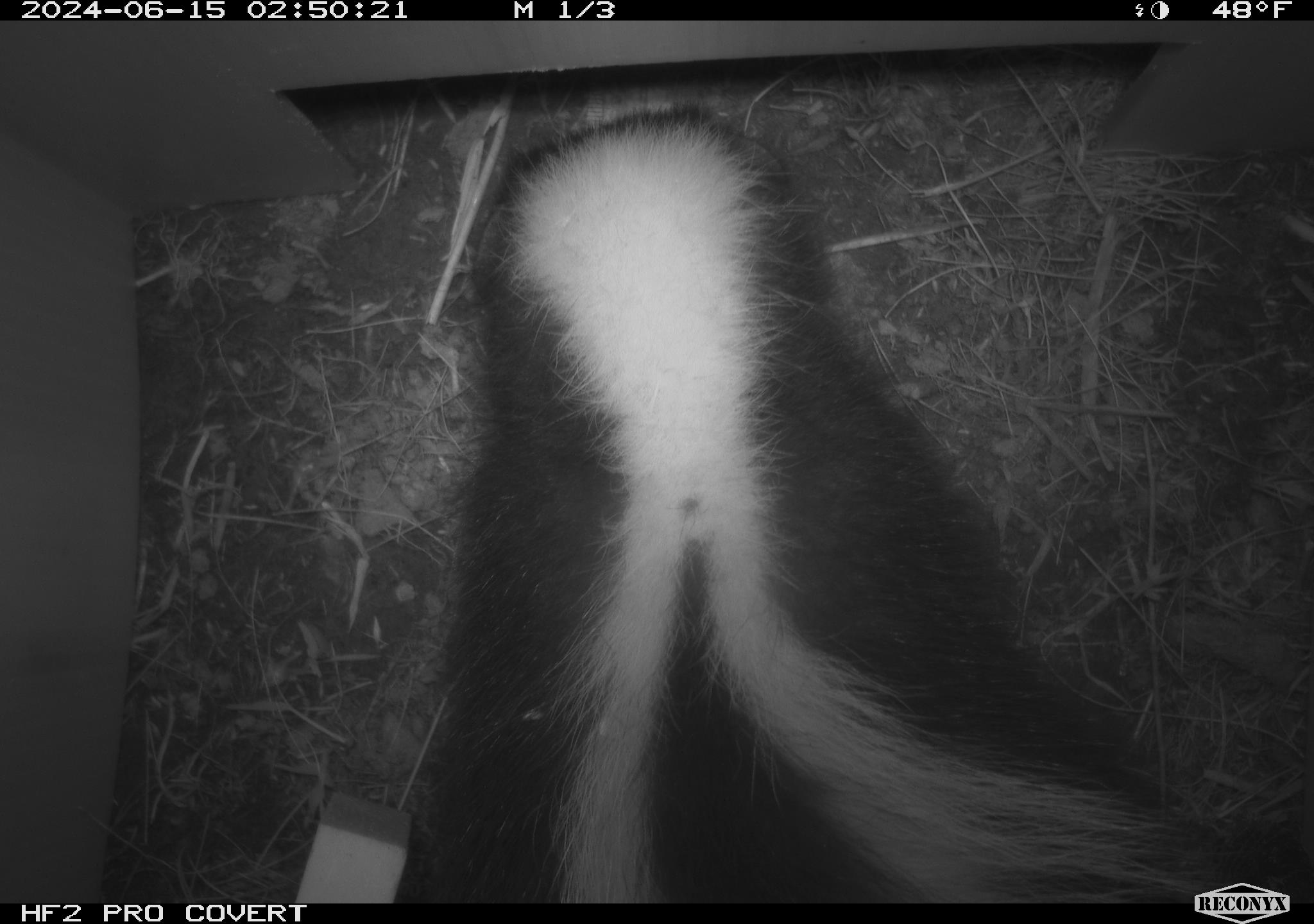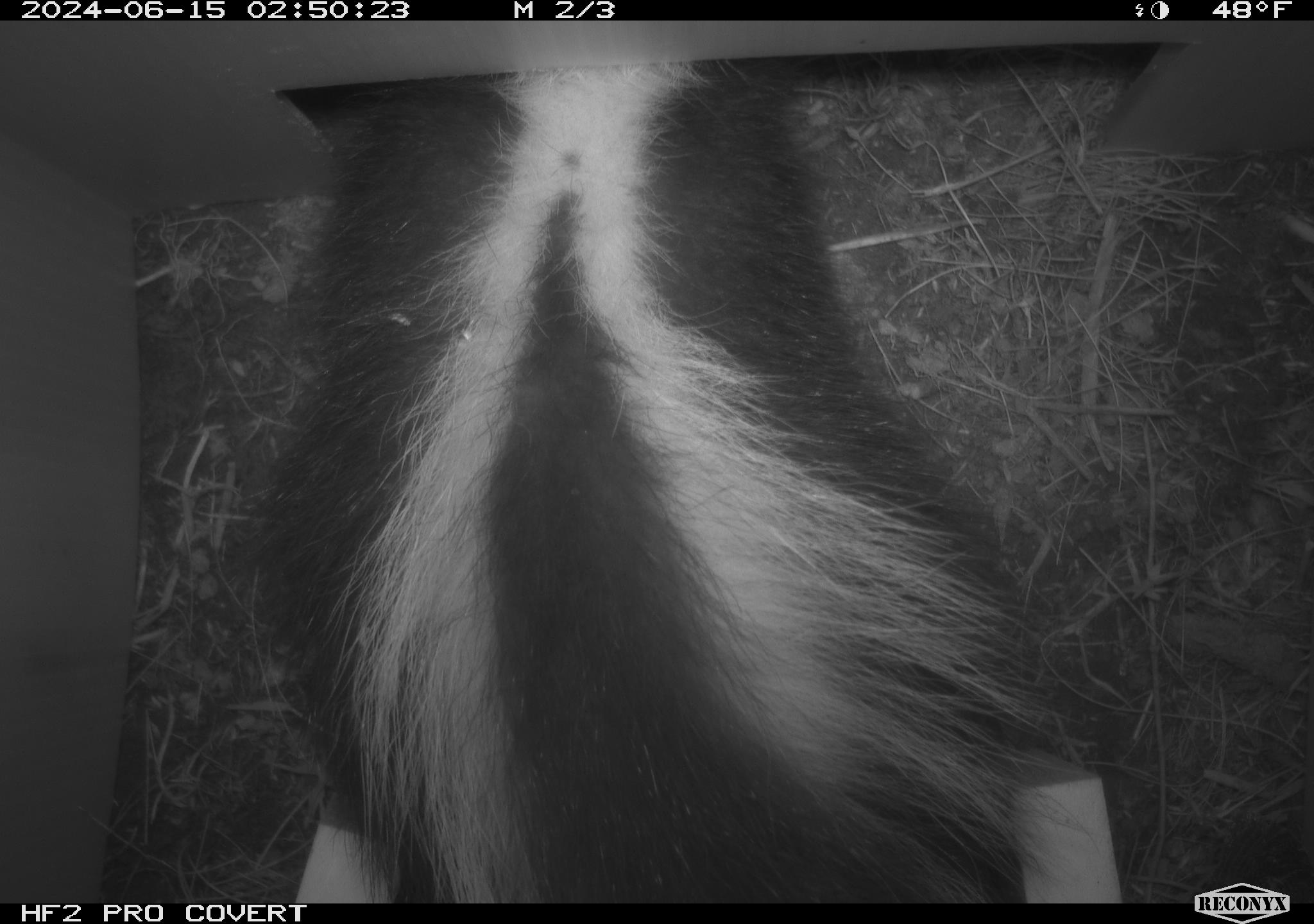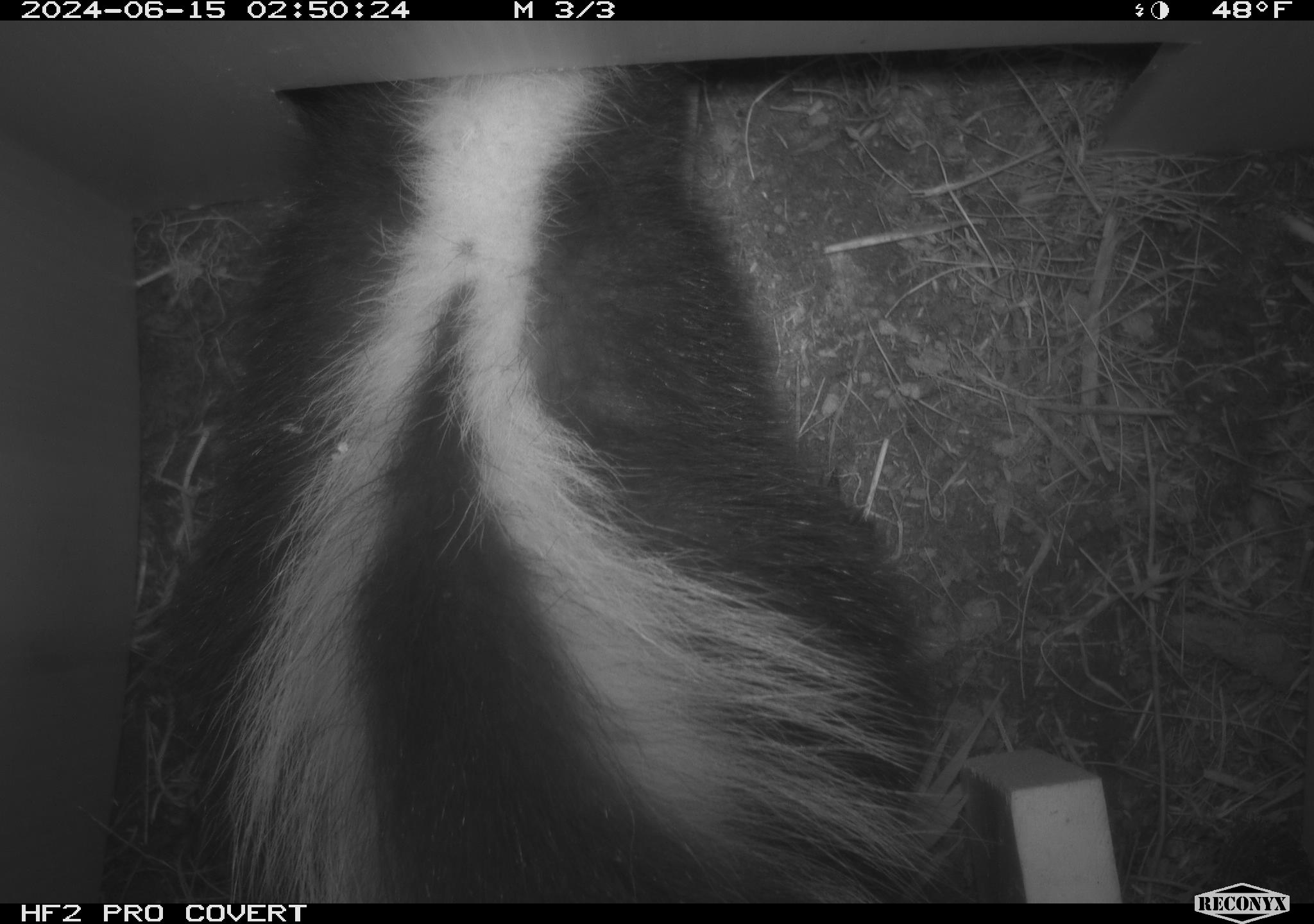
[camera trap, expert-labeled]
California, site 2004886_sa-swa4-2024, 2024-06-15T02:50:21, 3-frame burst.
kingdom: Animalia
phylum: Chordata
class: Mammalia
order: Carnivora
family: Mephitidae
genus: Mephitis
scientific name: Mephitis mephitis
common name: striped skunk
Striped skunk (Mephitis mephitis).